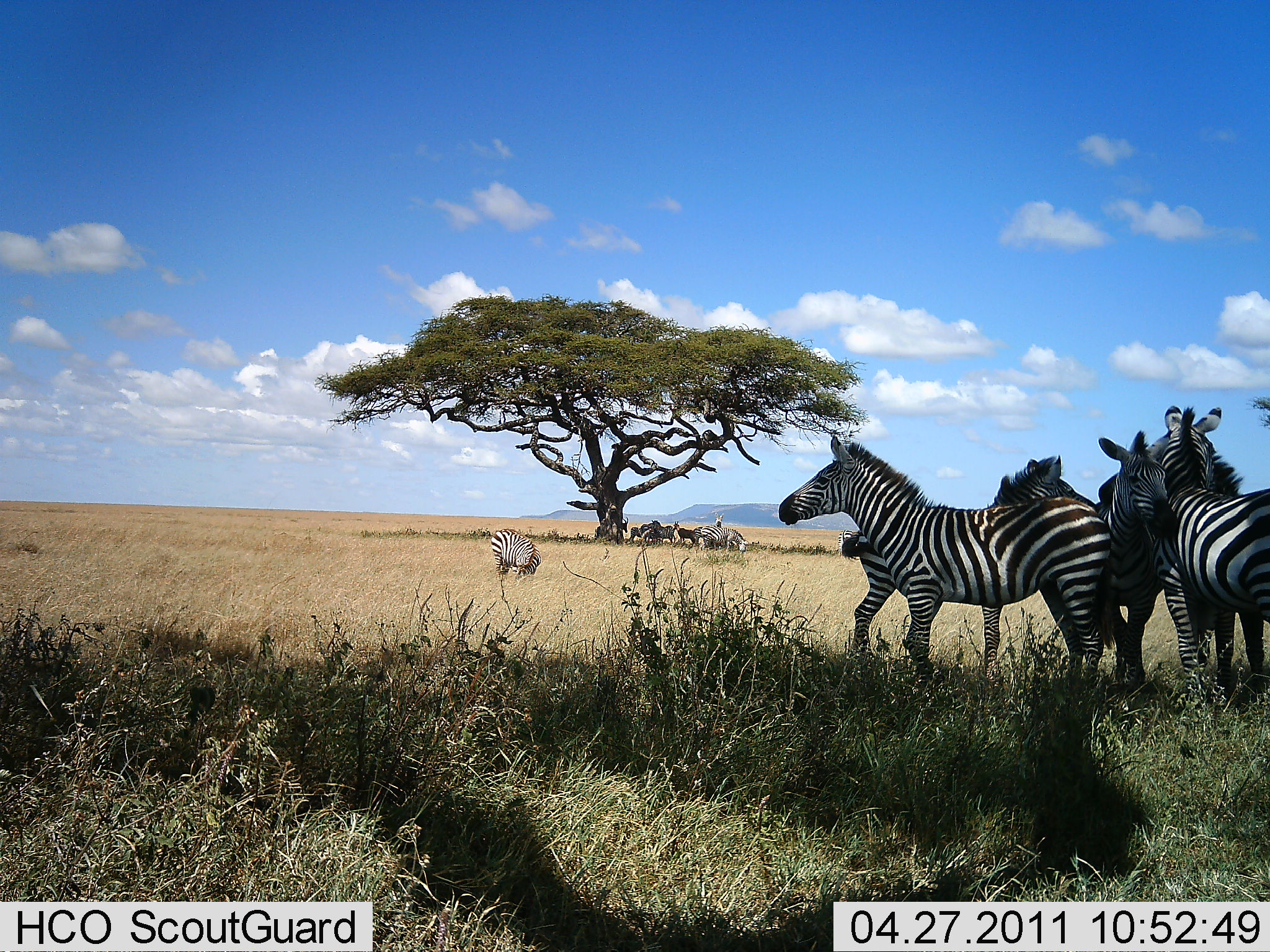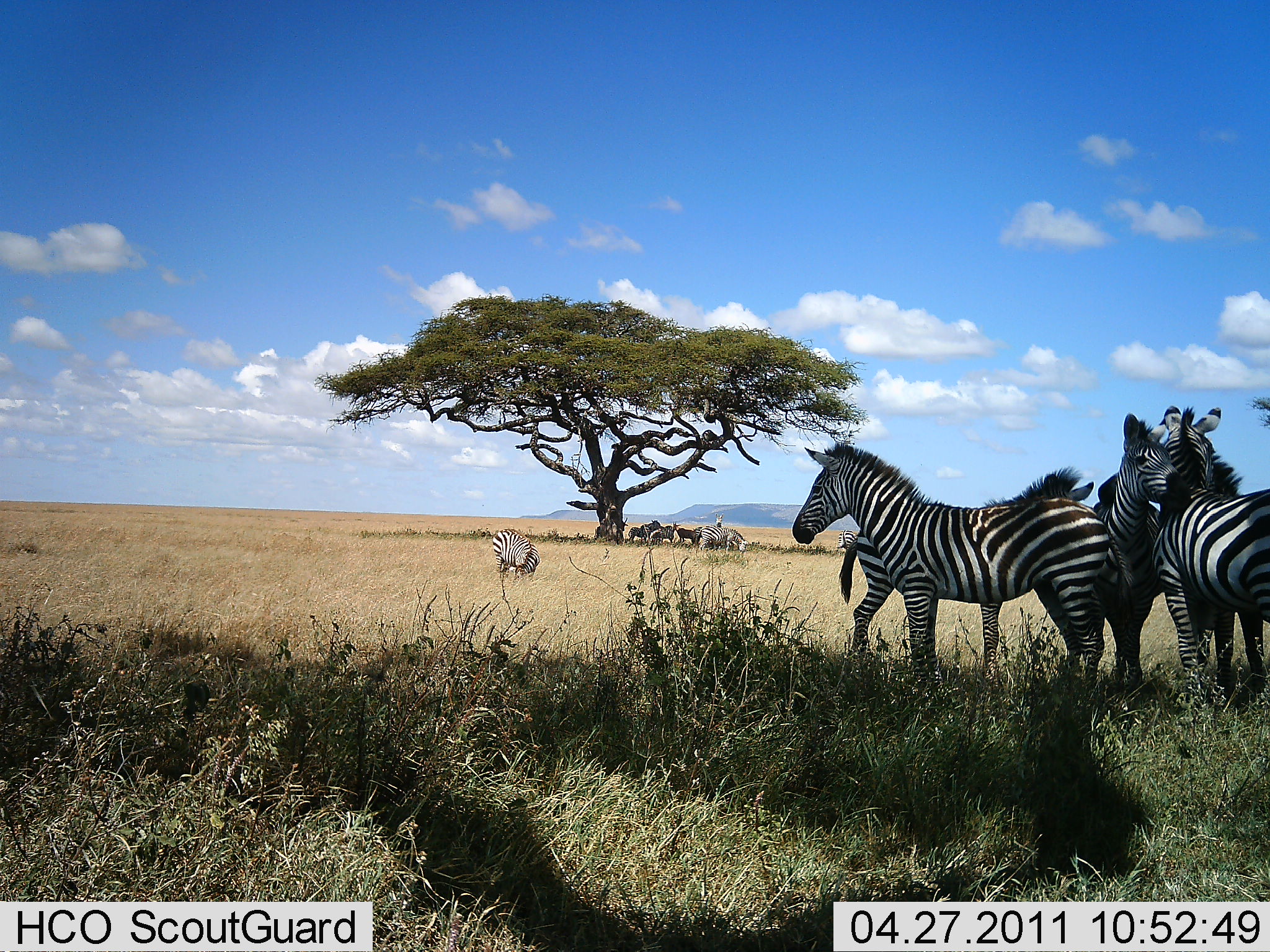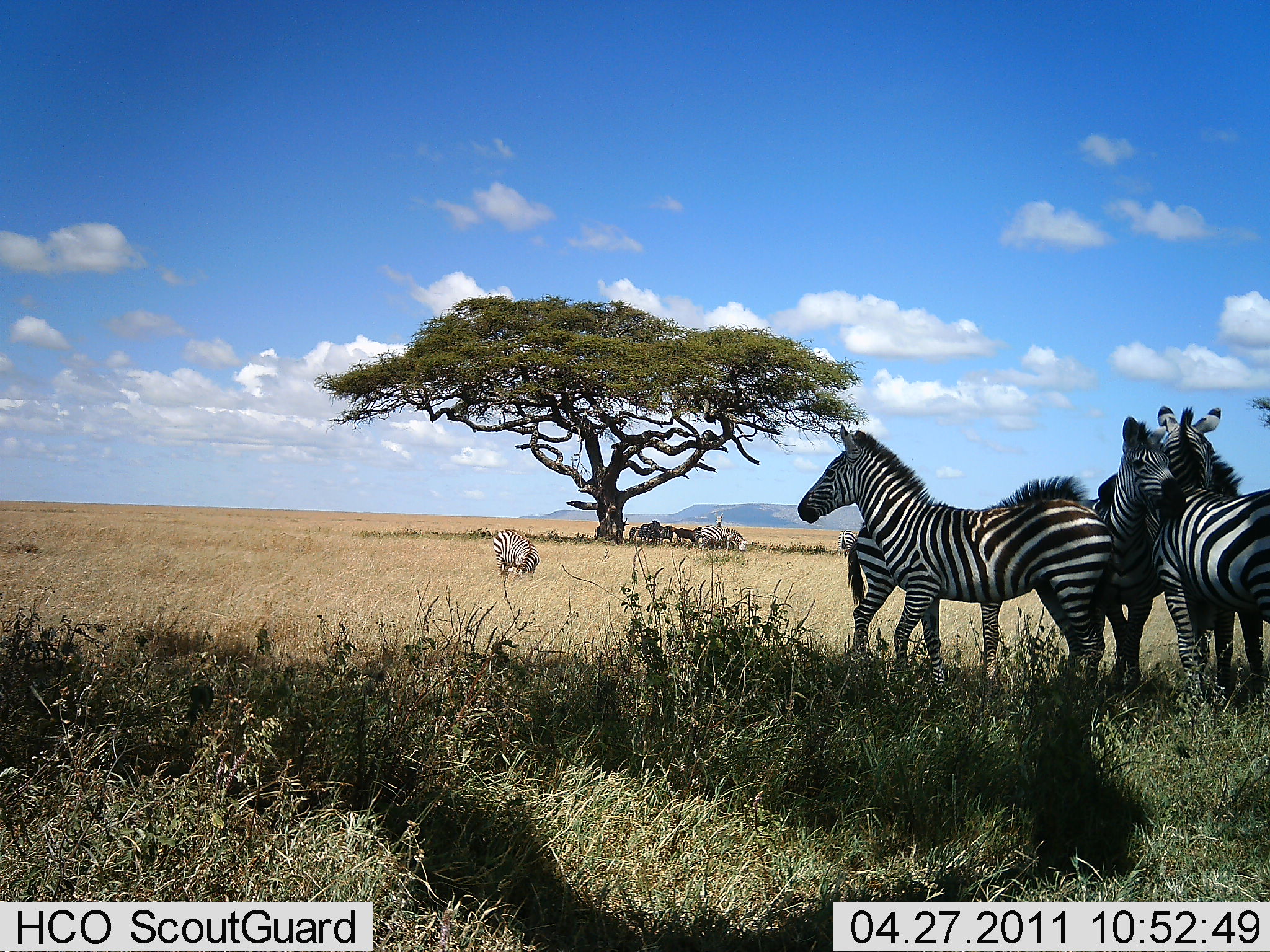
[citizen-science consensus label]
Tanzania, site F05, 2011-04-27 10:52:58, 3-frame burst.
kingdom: Animalia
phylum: Chordata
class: Mammalia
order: Perissodactyla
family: Equidae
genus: Equus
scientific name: Equus quagga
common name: plains zebra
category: zebra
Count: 11-50.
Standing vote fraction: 90%.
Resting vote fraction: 30%.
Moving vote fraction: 10%.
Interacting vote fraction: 60%.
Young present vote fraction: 0%.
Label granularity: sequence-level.